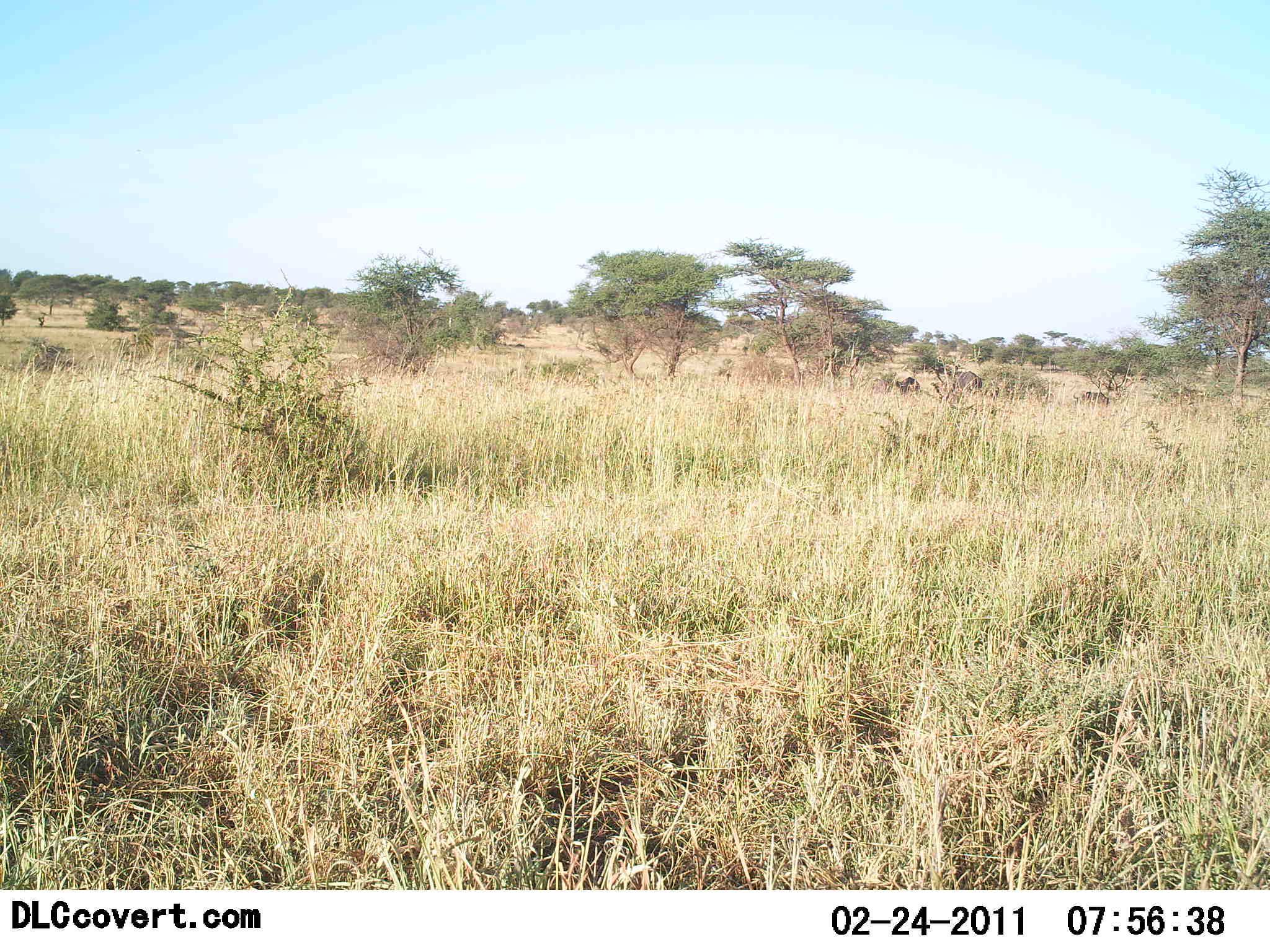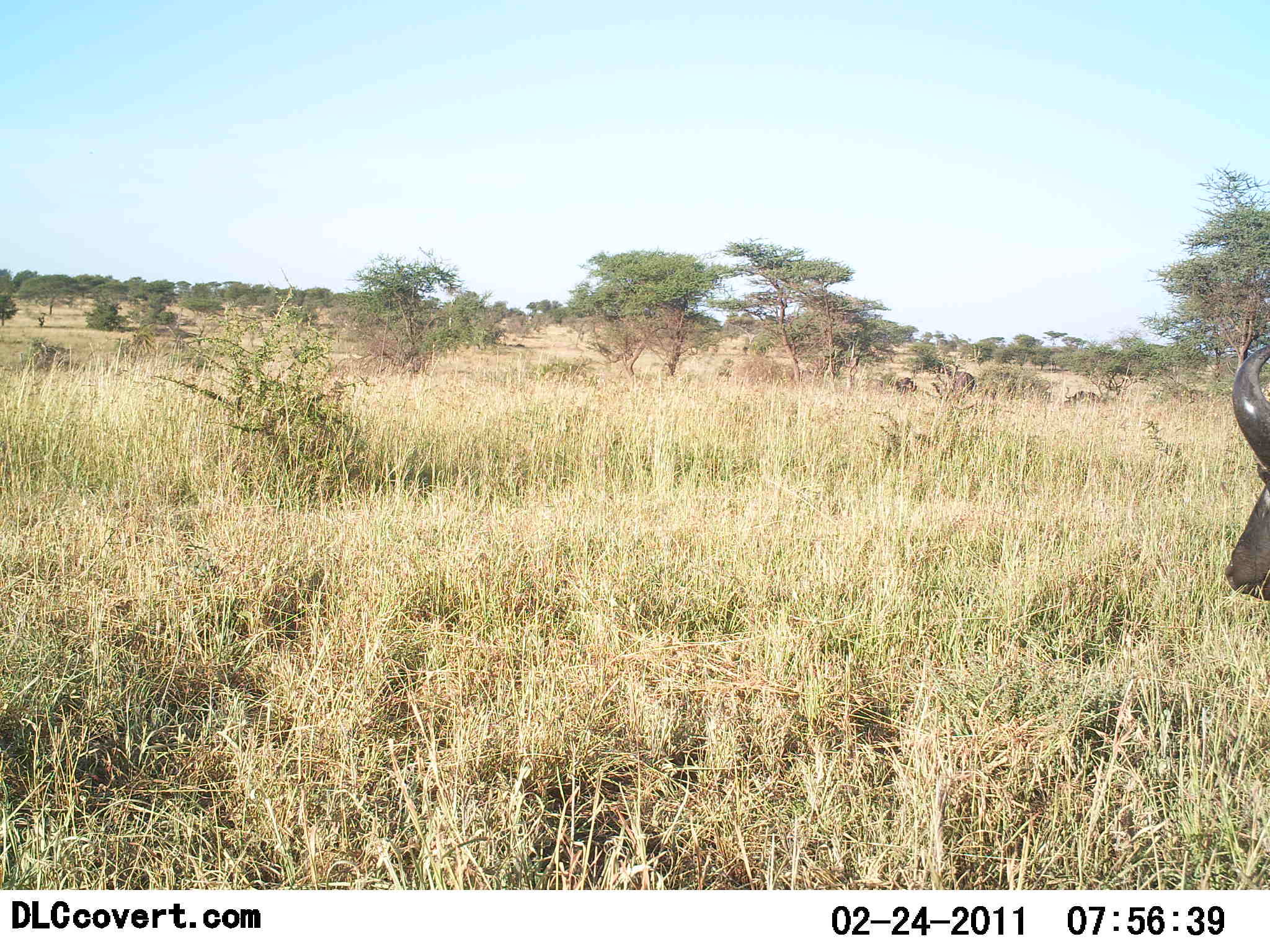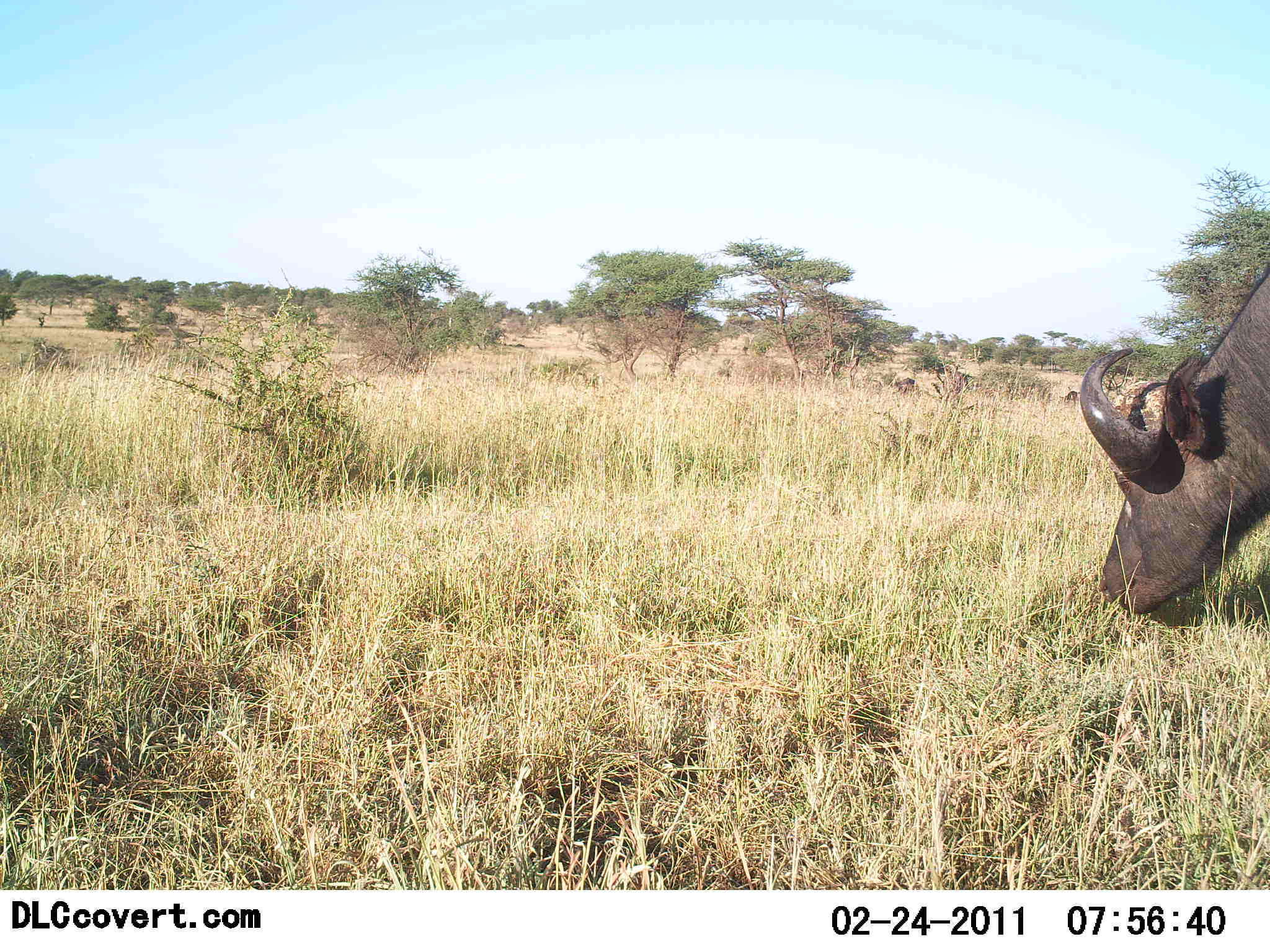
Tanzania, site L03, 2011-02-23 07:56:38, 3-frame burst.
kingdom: Animalia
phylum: Chordata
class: Mammalia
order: Artiodactyla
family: Bovidae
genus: Syncerus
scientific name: Syncerus caffer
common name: cape buffalo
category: buffalo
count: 1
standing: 9%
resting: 0%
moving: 36%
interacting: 0%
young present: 0%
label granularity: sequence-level